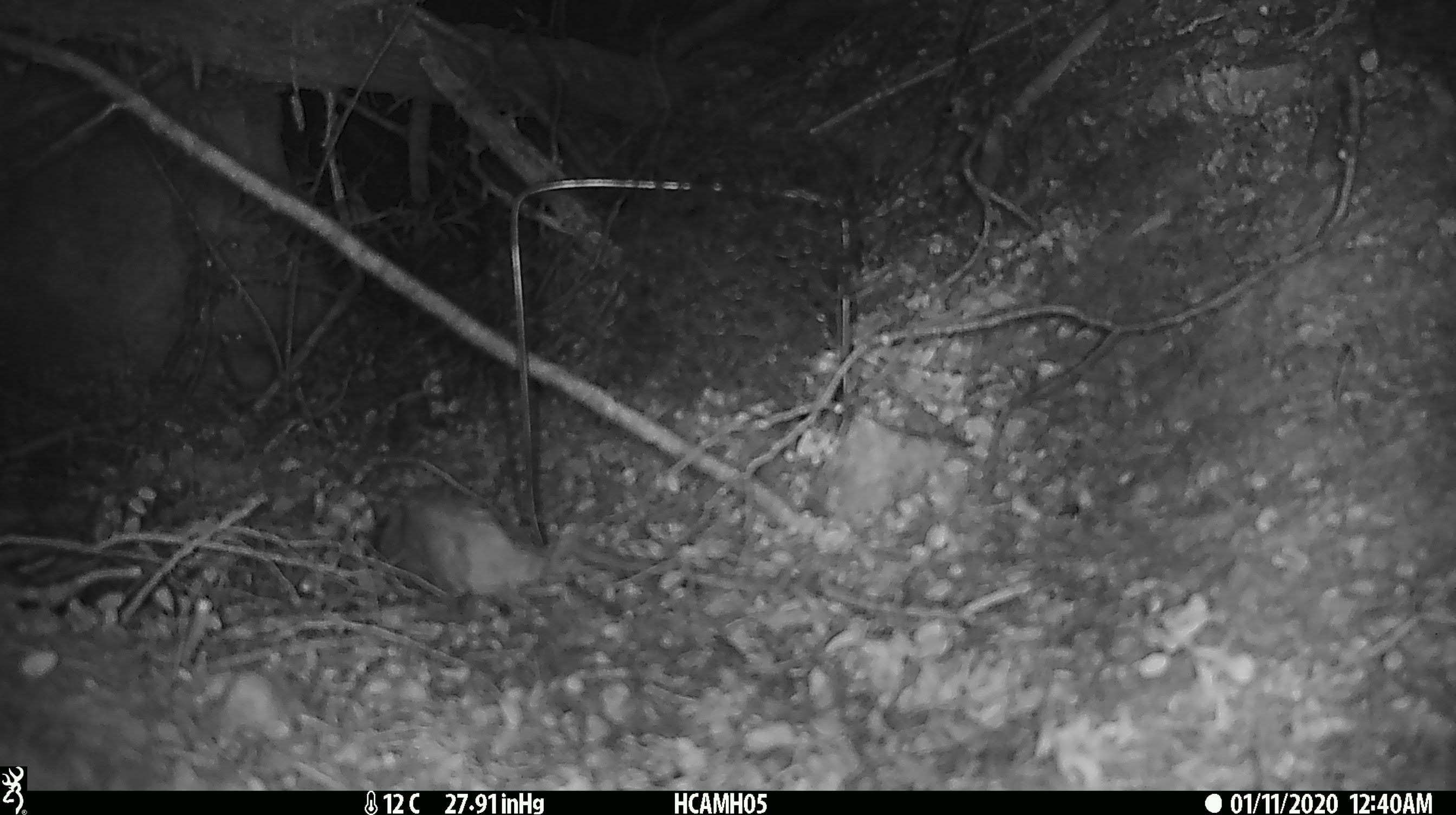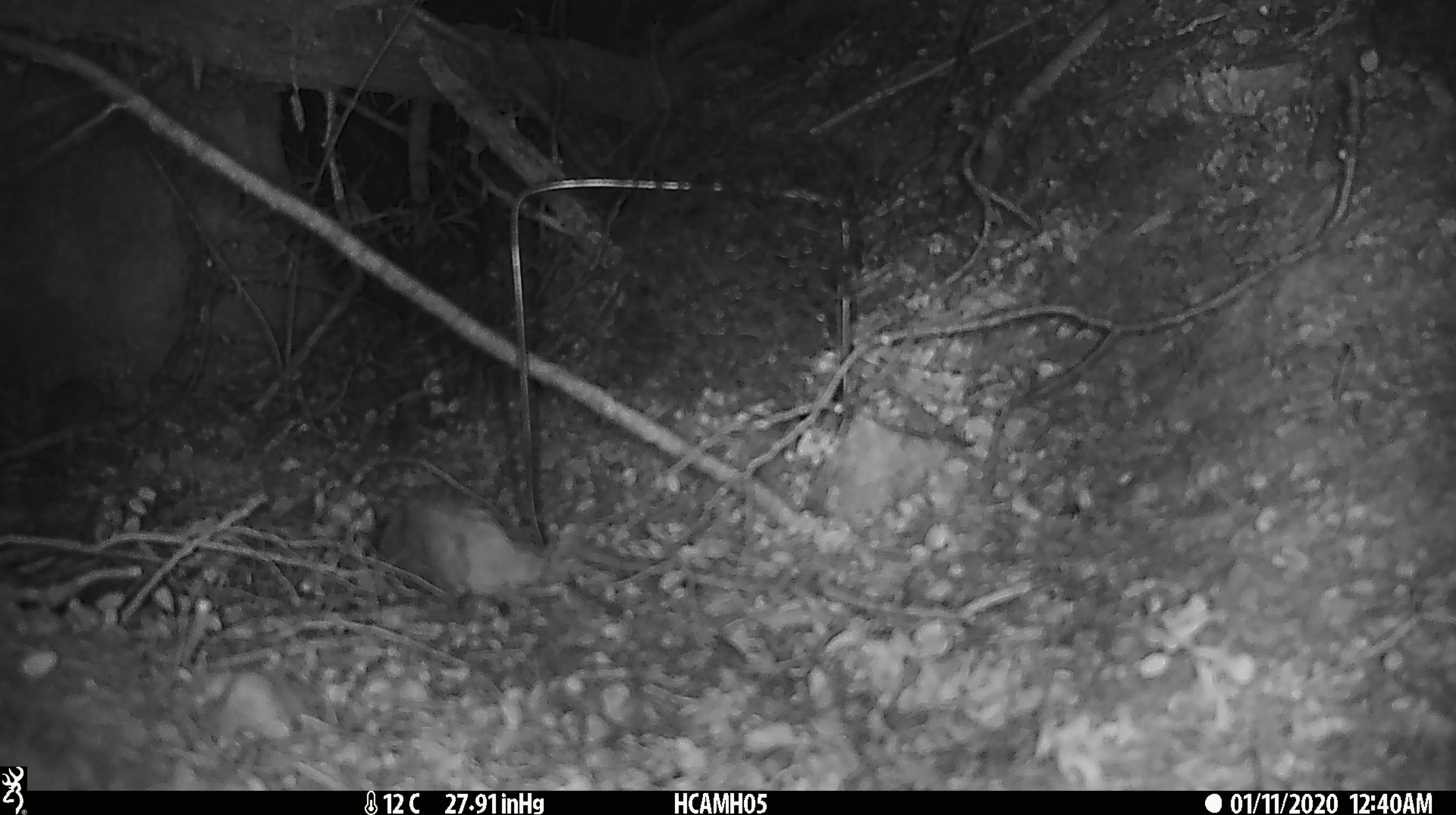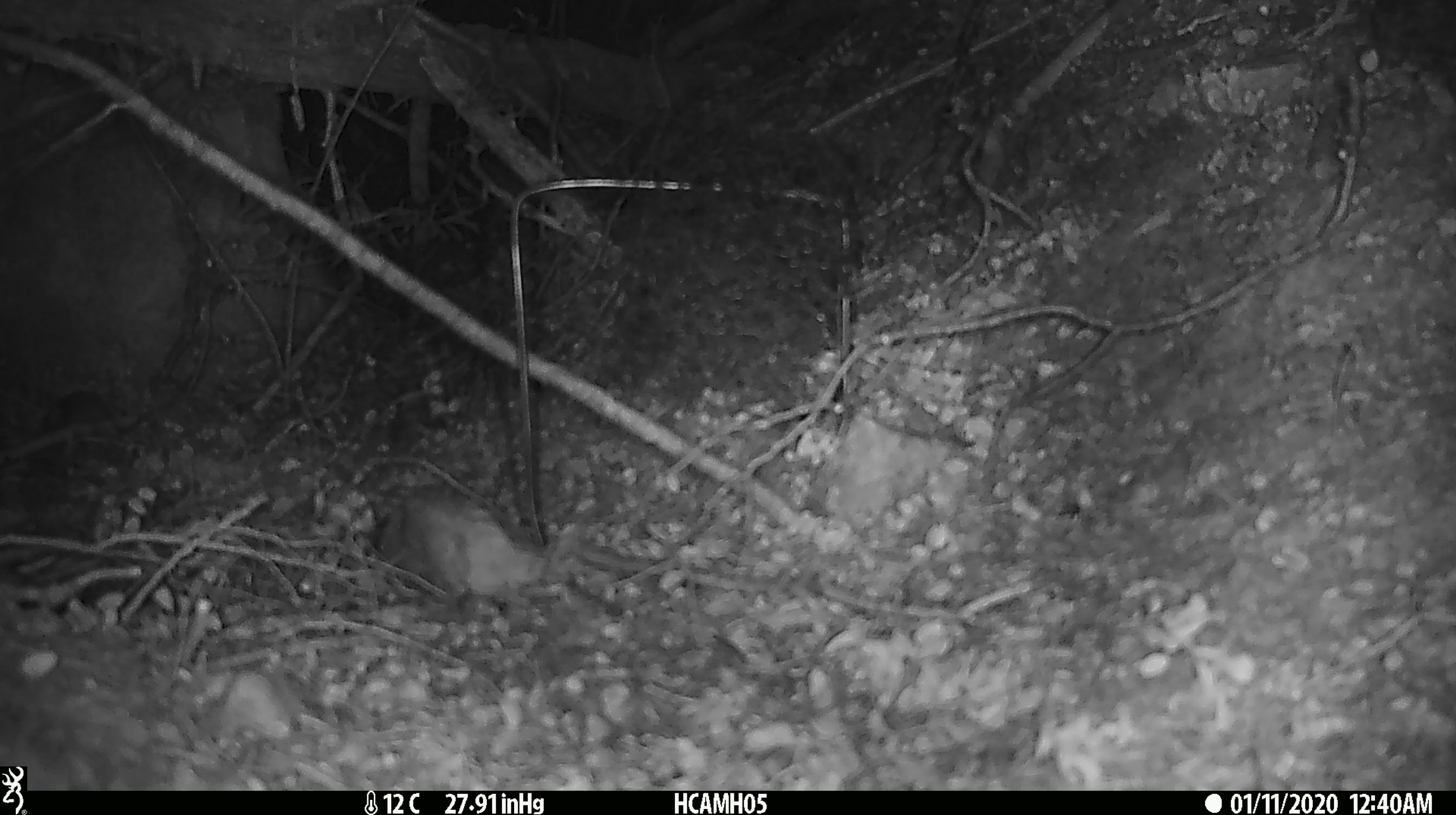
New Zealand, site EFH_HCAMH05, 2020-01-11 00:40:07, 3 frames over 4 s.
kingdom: Animalia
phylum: Chordata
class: Mammalia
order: Rodentia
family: Muridae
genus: Mus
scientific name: Mus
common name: mouse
Mouse (Mus).